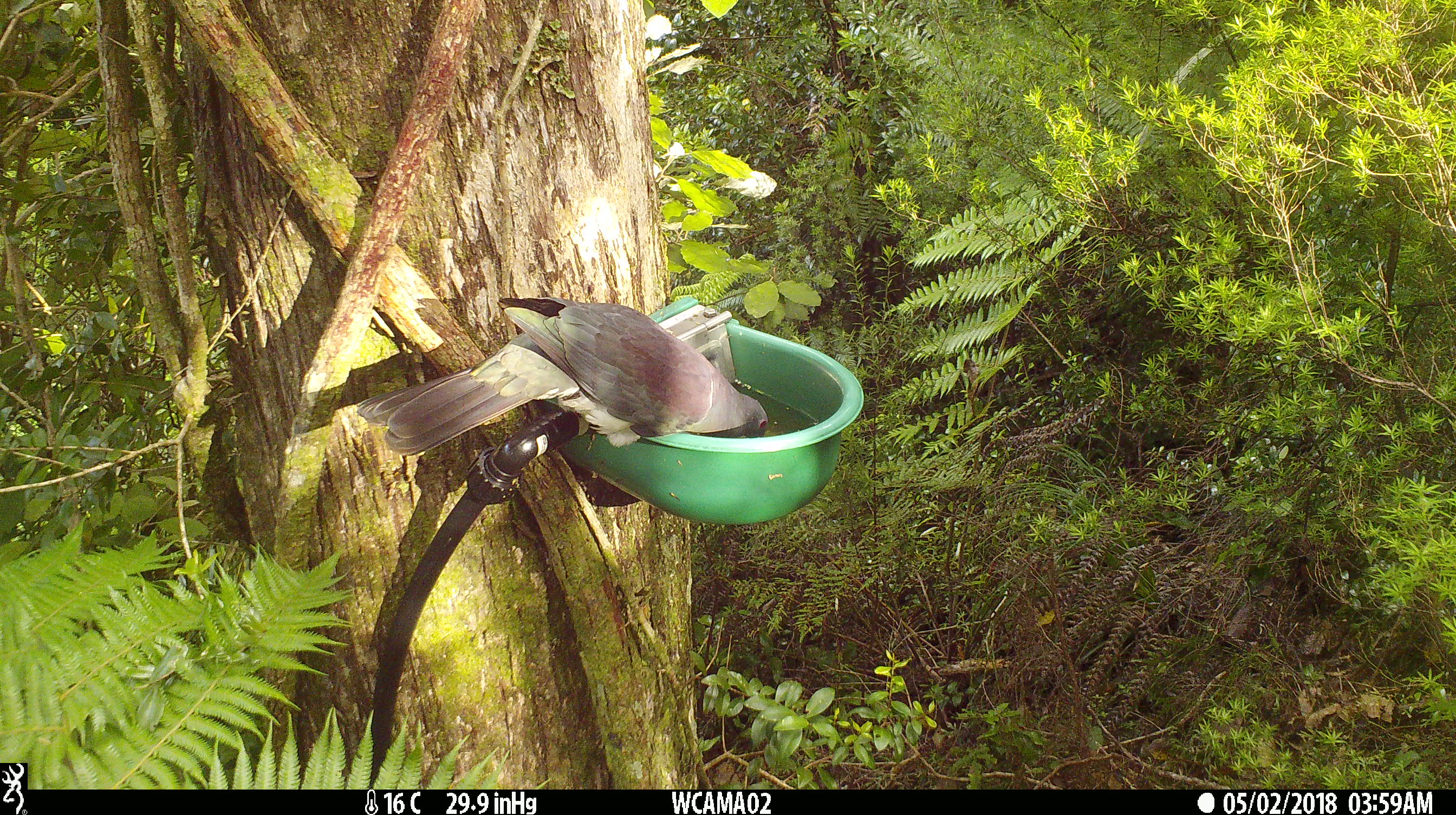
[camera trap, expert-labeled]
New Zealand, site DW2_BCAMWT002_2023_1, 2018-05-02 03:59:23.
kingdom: Animalia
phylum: Chordata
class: Aves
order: Columbiformes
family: Columbidae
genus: Hemiphaga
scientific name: Hemiphaga novaeseelandiae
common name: new zealand pigeon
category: kereru